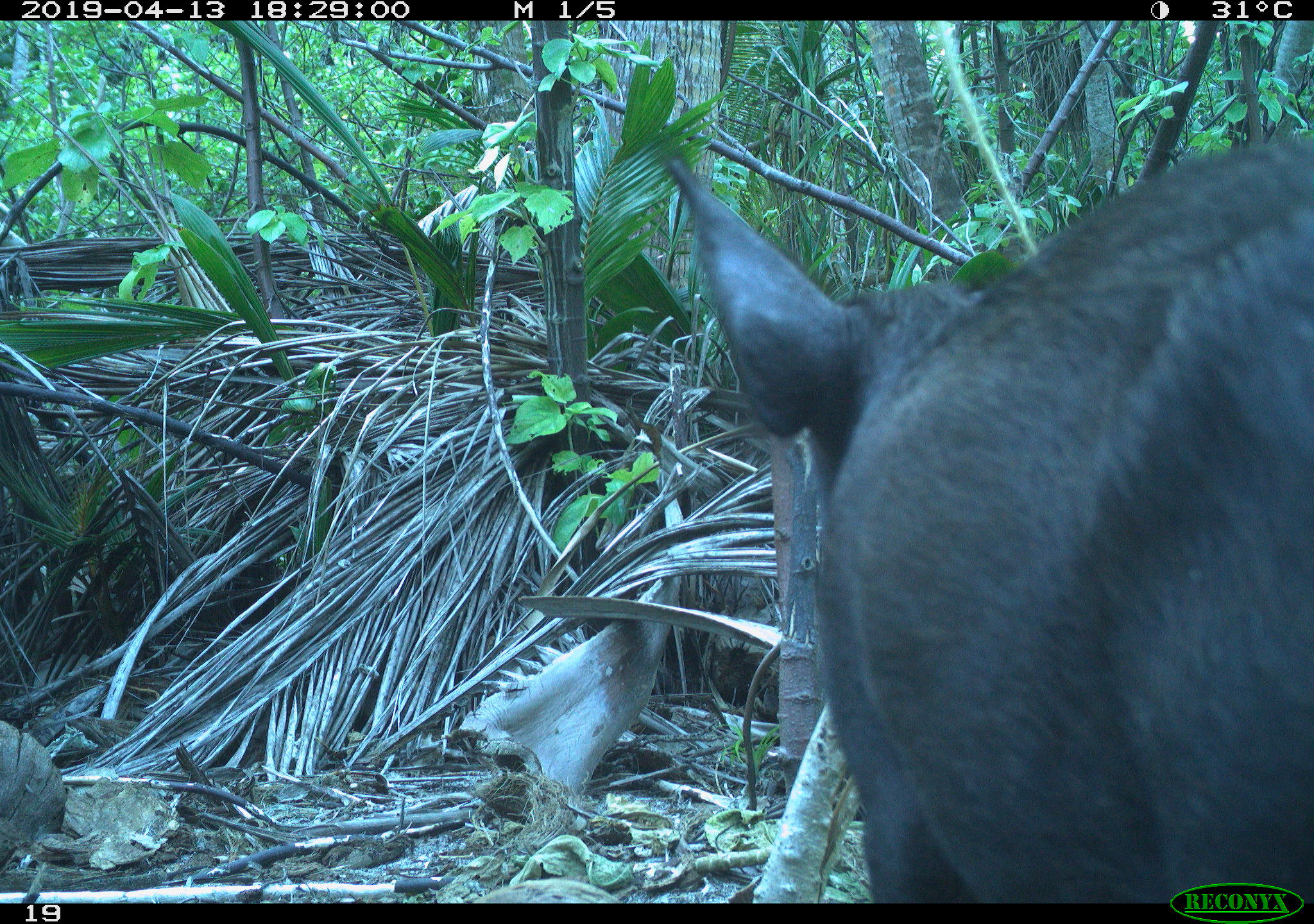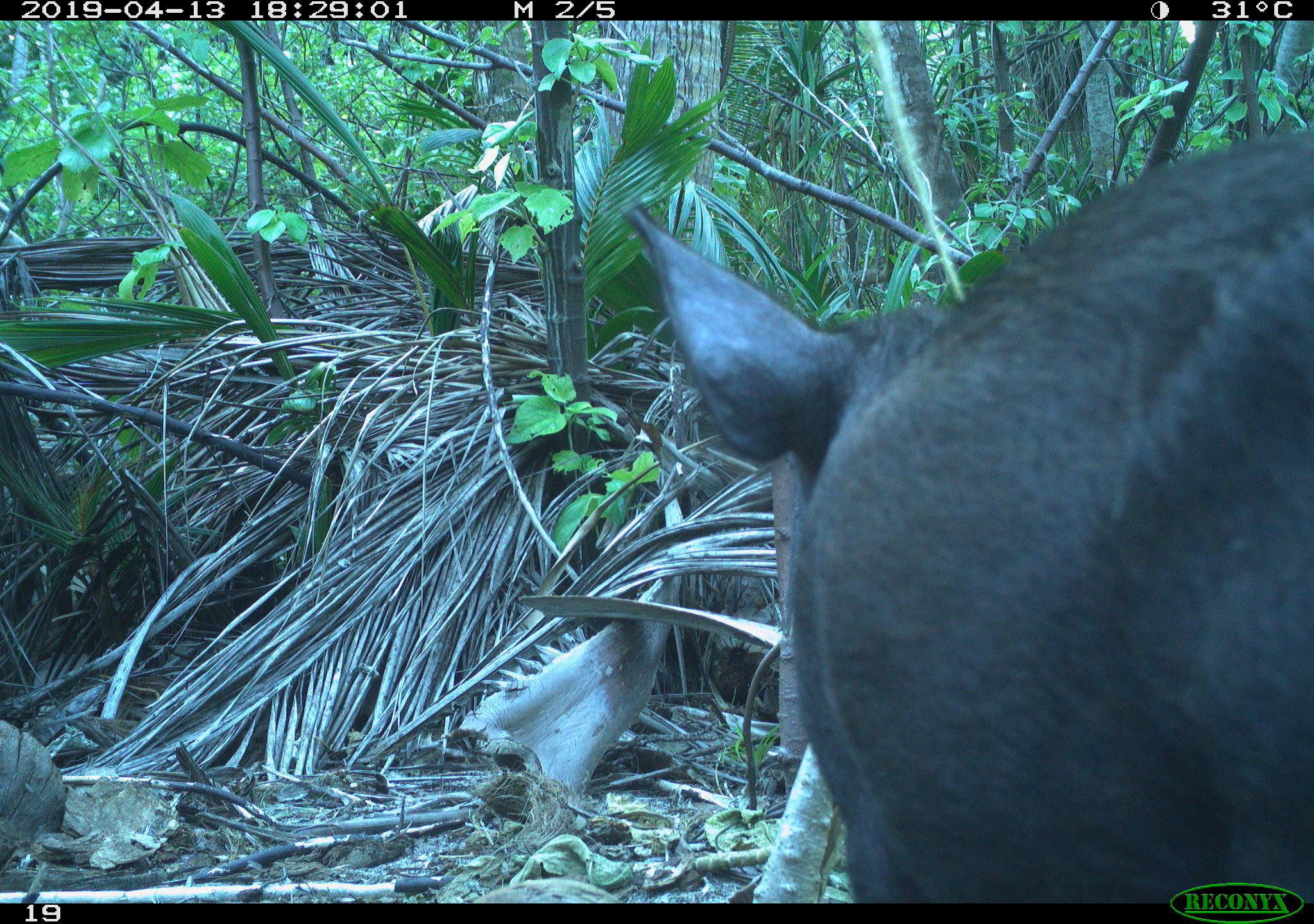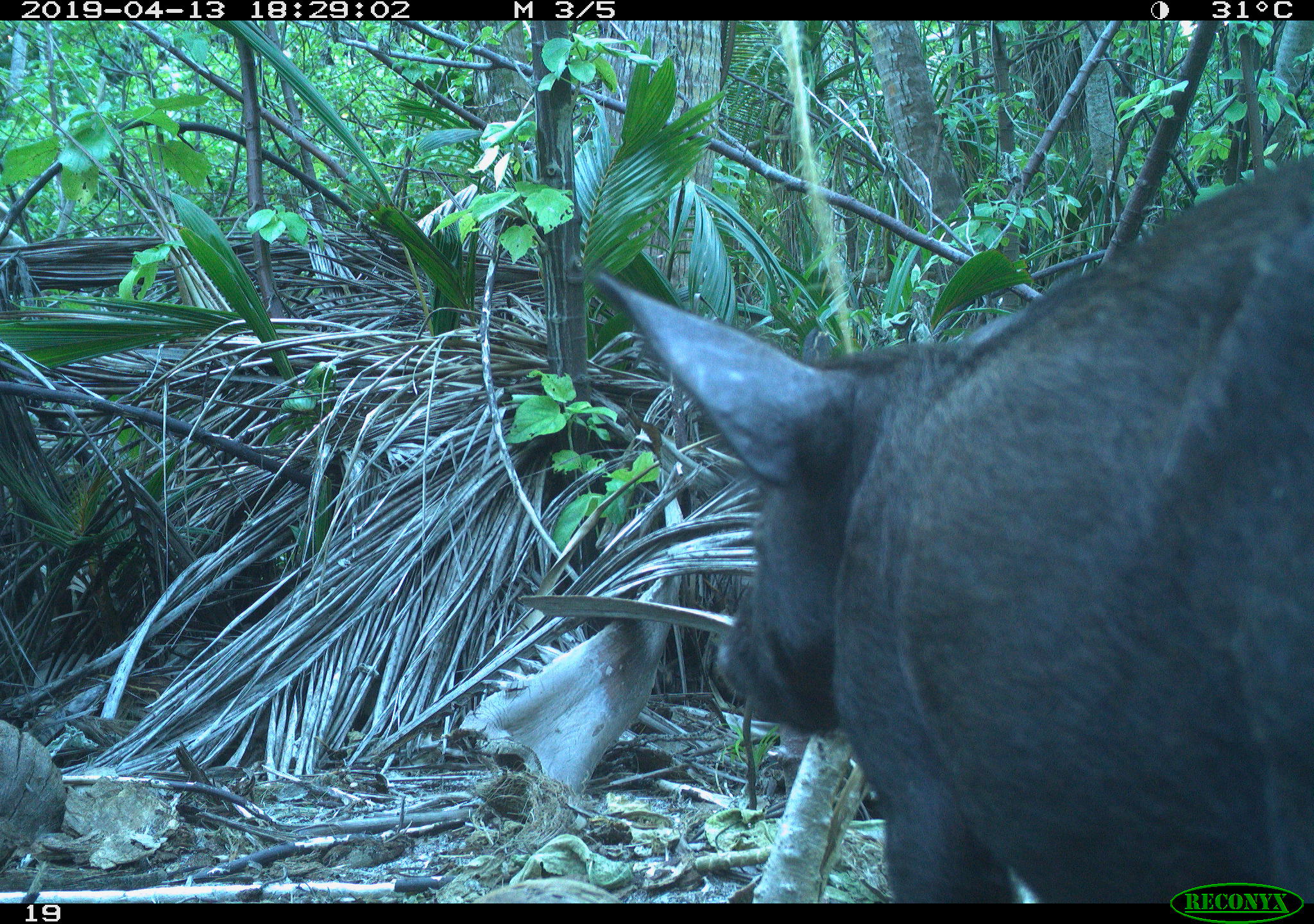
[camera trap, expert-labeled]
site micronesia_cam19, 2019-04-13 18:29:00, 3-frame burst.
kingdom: Animalia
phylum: Chordata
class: Mammalia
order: Artiodactyla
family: Suidae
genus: Sus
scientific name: Sus scrofa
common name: pig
Pig (Sus scrofa).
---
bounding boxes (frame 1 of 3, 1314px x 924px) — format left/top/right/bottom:
pig: 631/120/1313/912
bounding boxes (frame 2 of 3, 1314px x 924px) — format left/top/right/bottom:
pig: 592/118/1314/898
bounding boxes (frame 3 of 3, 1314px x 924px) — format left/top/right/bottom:
pig: 567/151/1308/901